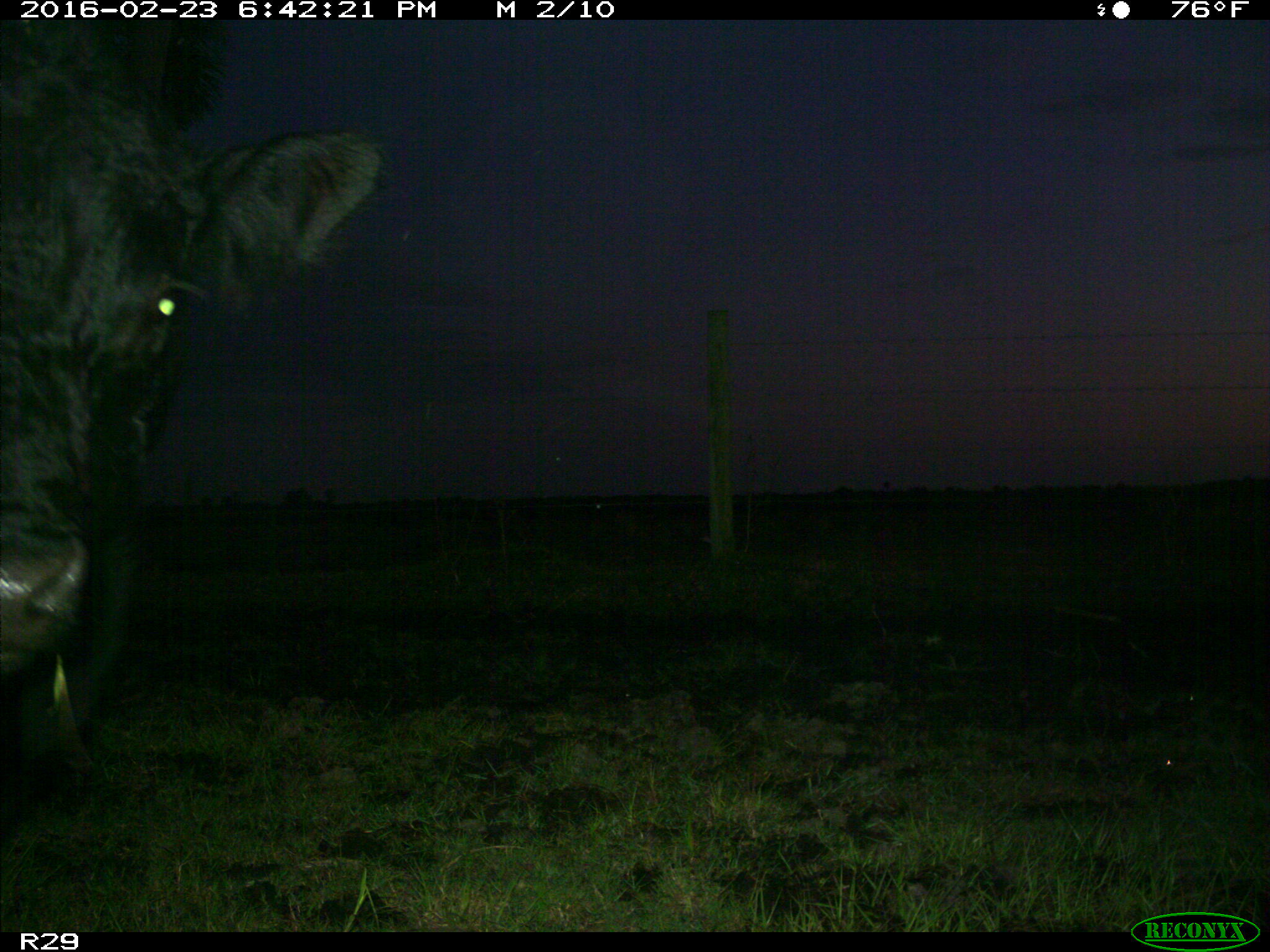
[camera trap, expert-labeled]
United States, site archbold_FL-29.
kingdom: Animalia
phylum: Chordata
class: Mammalia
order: Artiodactyla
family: Bovidae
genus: Bos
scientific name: Bos taurus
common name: domestic cow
Bos taurus (domestic cow).